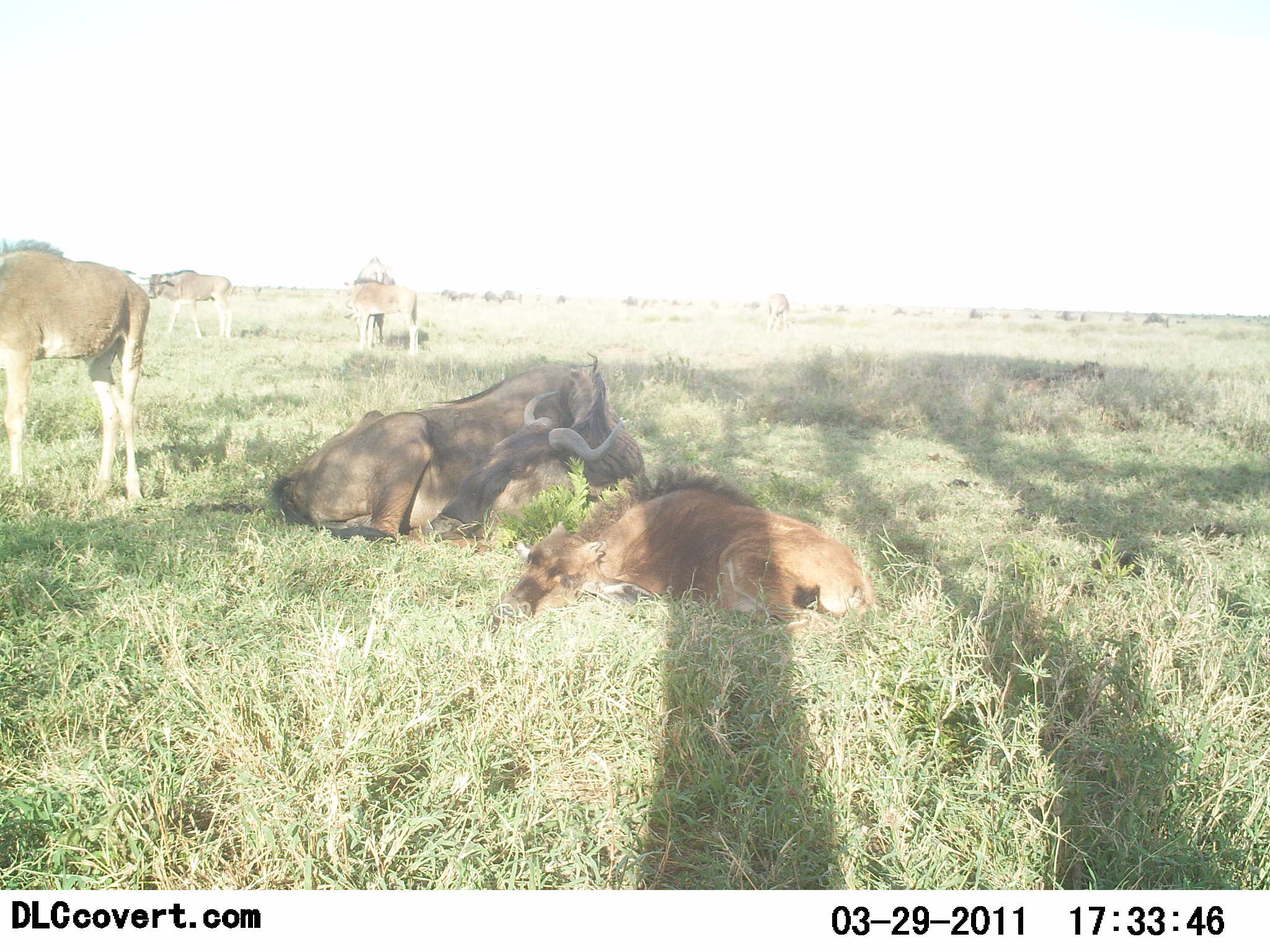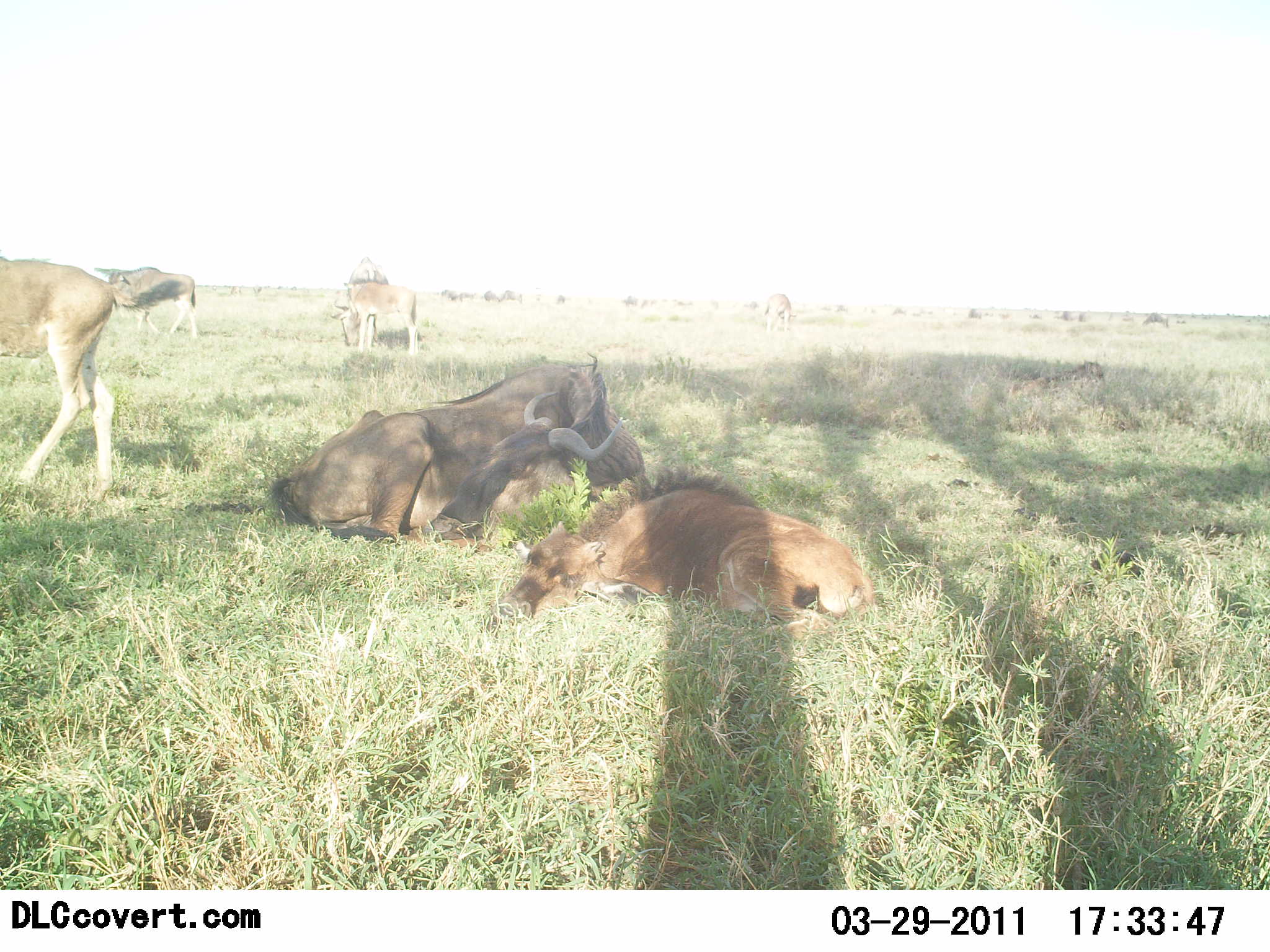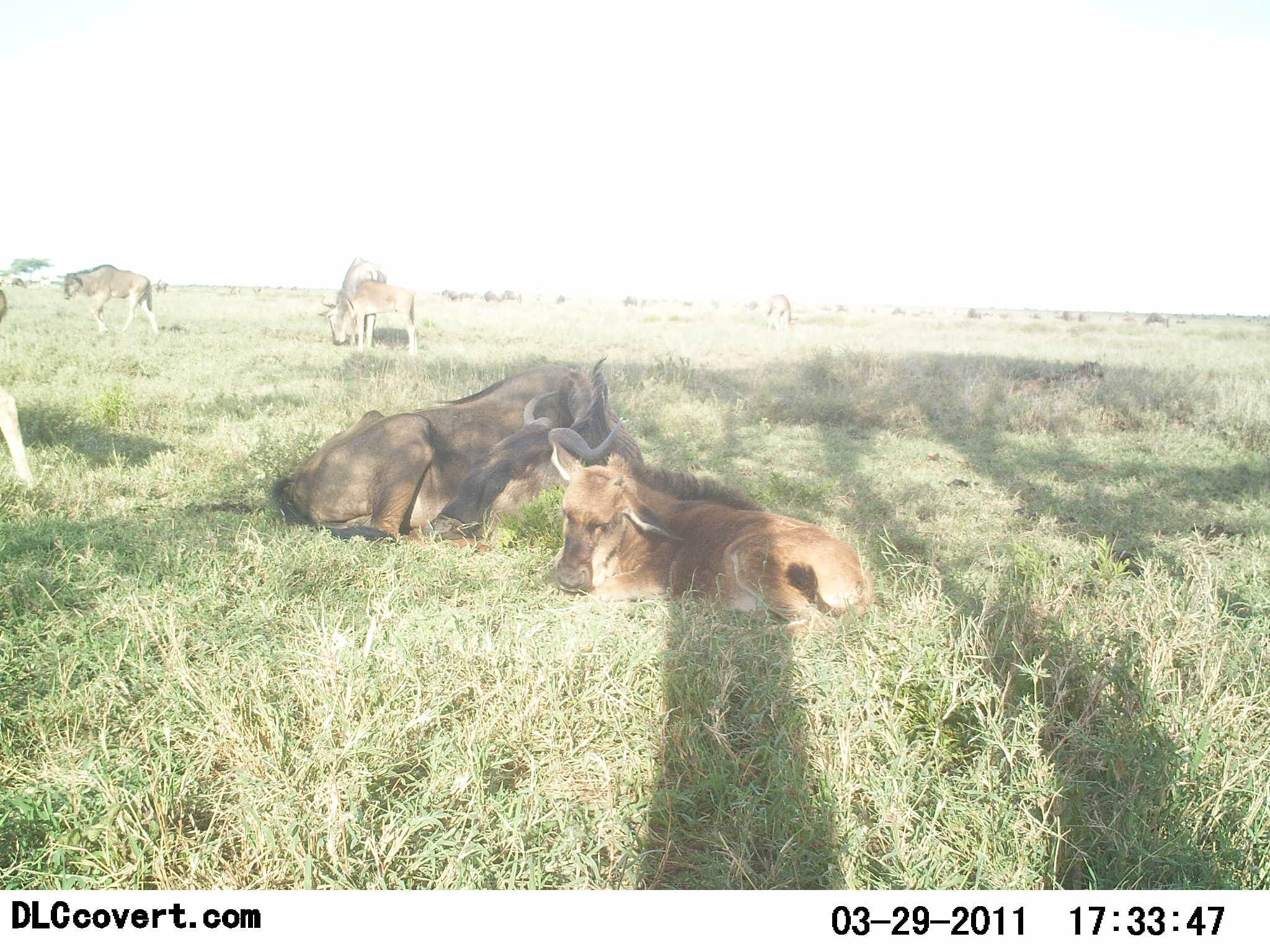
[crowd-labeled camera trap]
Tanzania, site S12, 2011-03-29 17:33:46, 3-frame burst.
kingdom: Animalia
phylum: Chordata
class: Mammalia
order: Artiodactyla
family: Bovidae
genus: Connochaetes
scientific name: Connochaetes taurinus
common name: blue wildebeest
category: wildebeest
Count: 6.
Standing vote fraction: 64%.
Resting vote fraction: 100%.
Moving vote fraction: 36%.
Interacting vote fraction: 0%.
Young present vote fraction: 64%.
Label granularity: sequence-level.